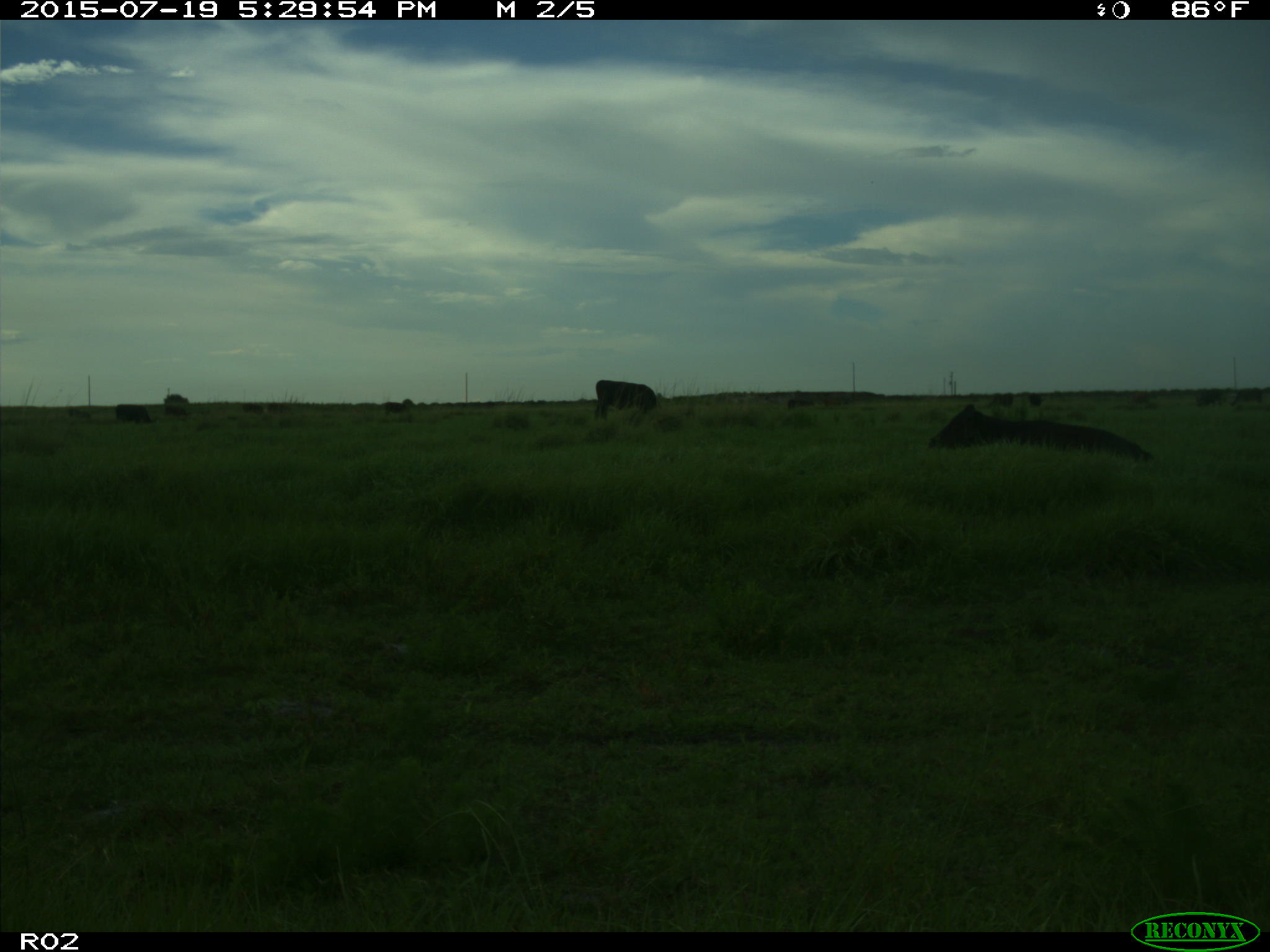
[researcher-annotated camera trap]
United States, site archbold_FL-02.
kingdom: Animalia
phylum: Chordata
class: Mammalia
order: Artiodactyla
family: Bovidae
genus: Bos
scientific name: Bos taurus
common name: domestic cow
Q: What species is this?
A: Bos taurus (domestic cow).